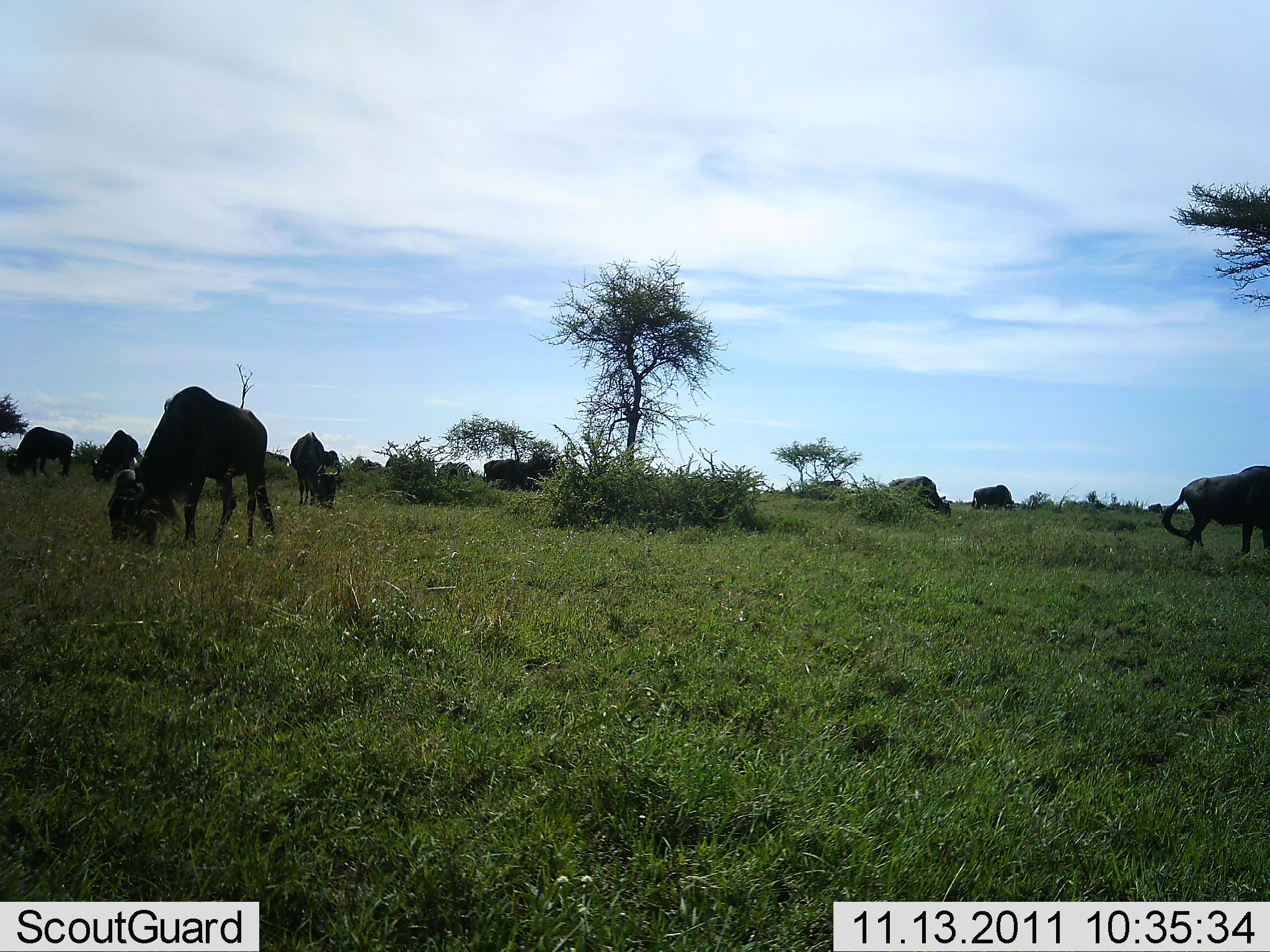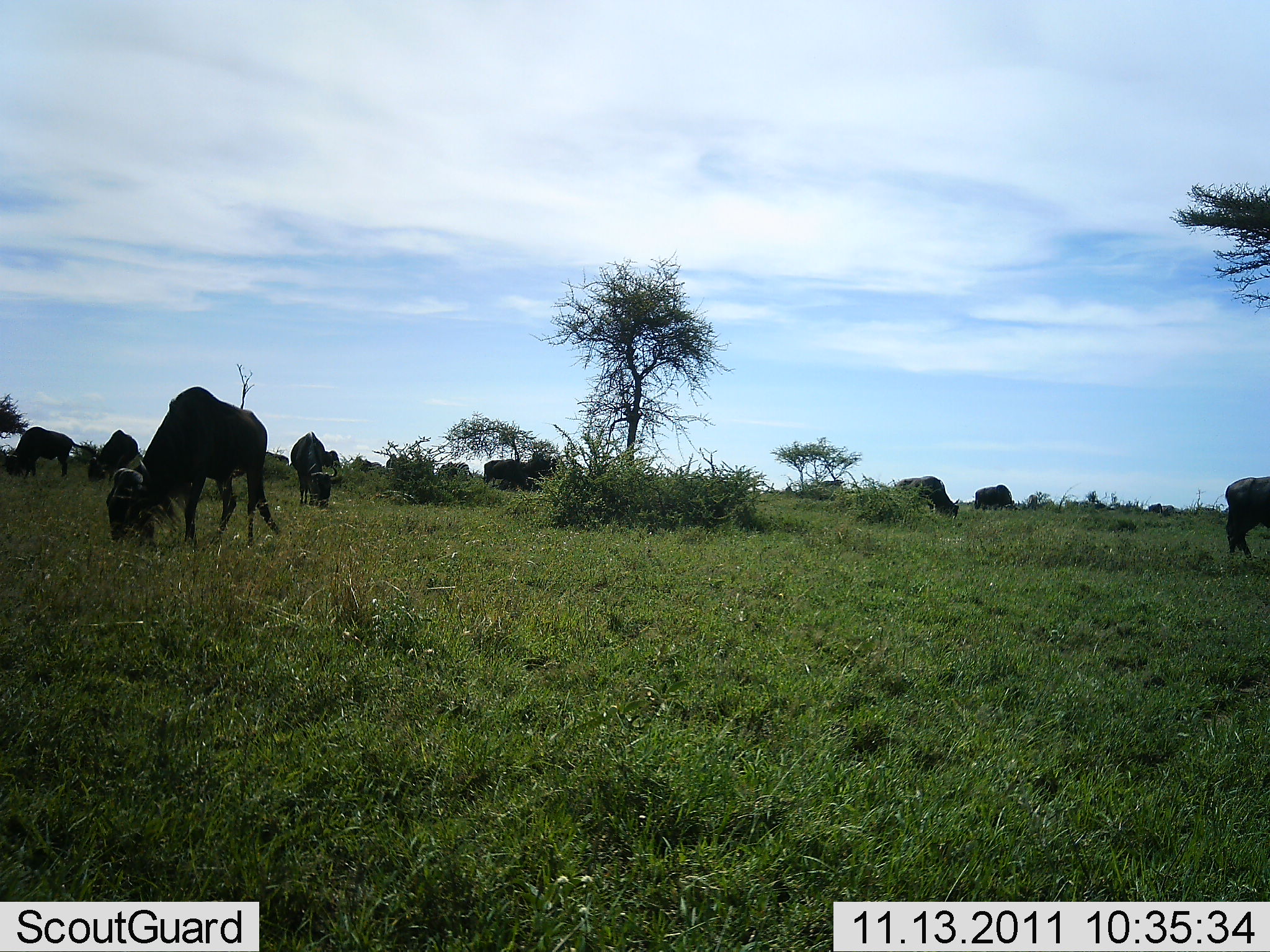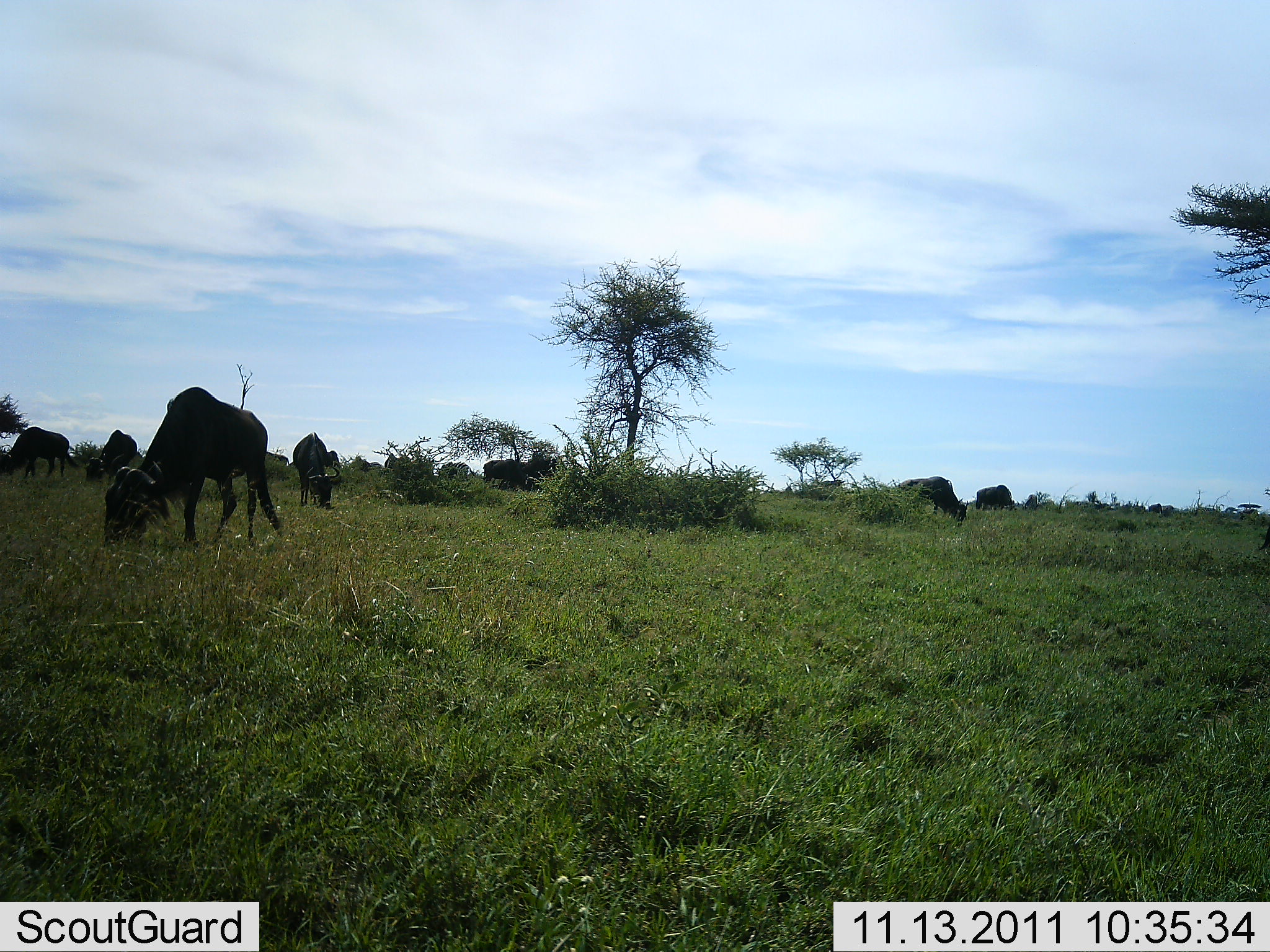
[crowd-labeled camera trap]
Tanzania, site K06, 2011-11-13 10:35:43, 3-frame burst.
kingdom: Animalia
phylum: Chordata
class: Mammalia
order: Artiodactyla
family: Bovidae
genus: Connochaetes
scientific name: Connochaetes taurinus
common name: blue wildebeest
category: wildebeest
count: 11-50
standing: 9%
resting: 0%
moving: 18%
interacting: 0%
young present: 0%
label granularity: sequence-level